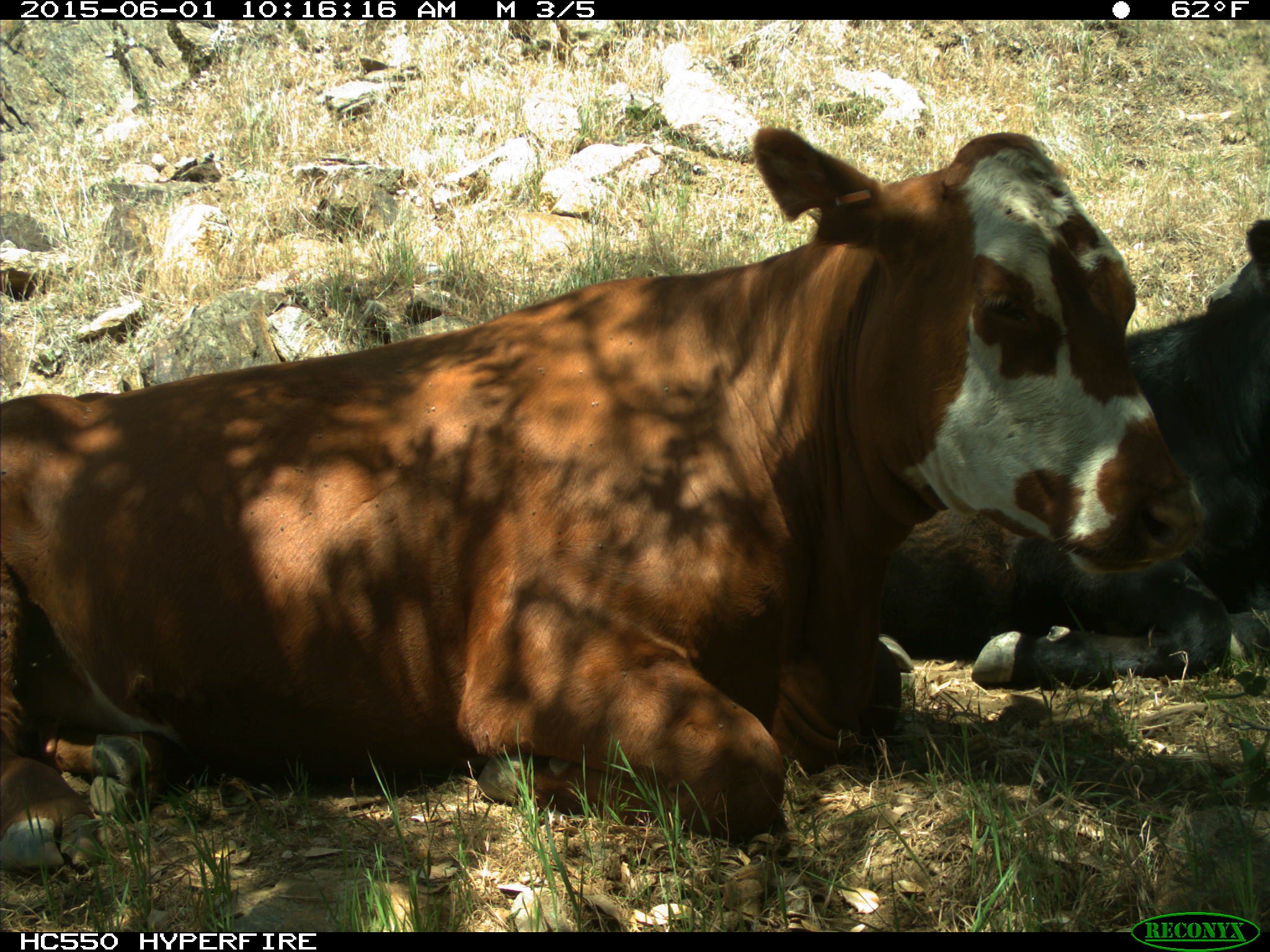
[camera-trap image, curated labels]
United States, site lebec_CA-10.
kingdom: Animalia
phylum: Chordata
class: Mammalia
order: Artiodactyla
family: Bovidae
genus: Bos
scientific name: Bos taurus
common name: domestic cow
Bos taurus (domestic cow).